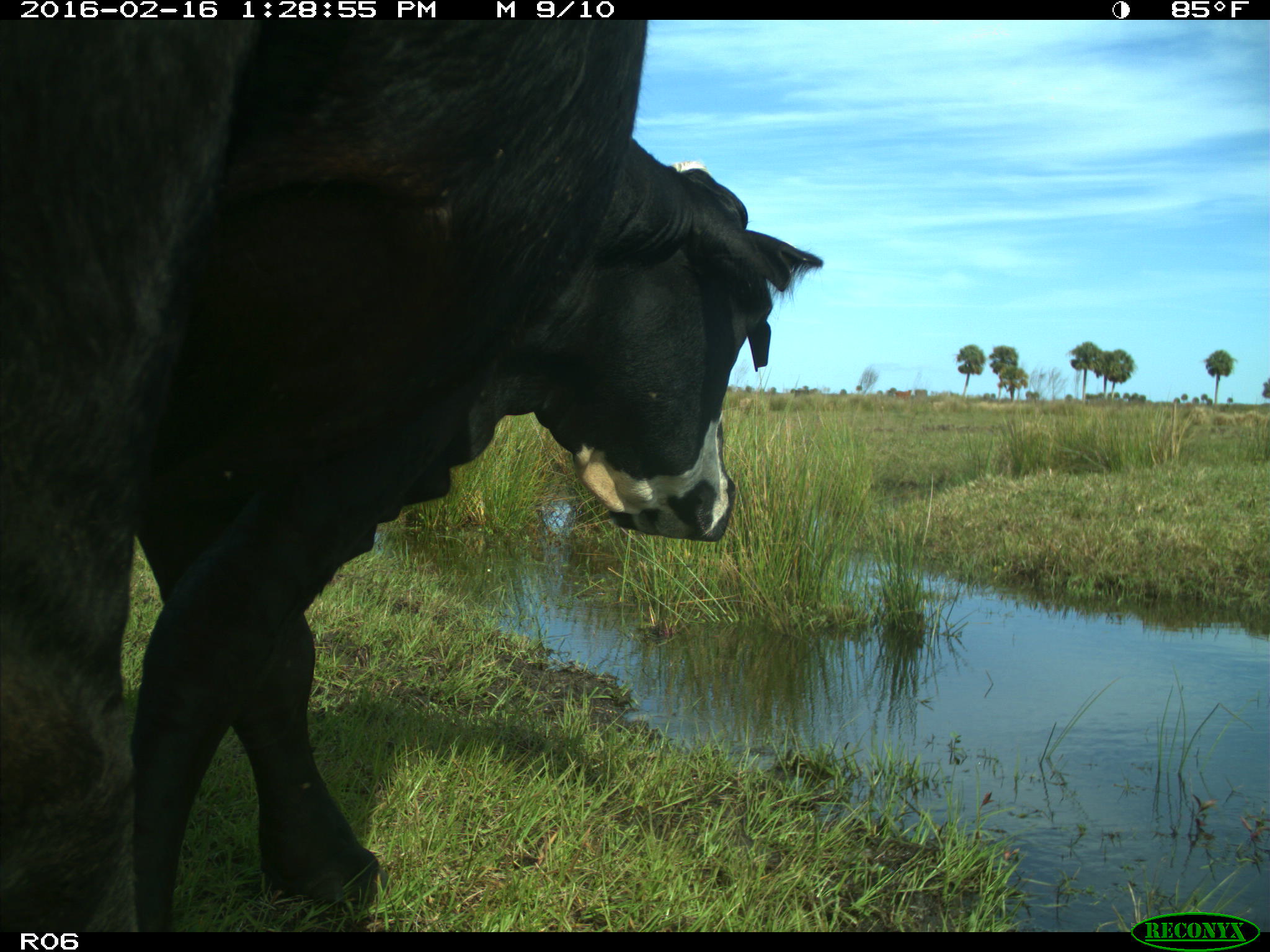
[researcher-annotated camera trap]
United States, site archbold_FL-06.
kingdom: Animalia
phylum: Chordata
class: Mammalia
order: Artiodactyla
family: Bovidae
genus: Bos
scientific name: Bos taurus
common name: domestic cow